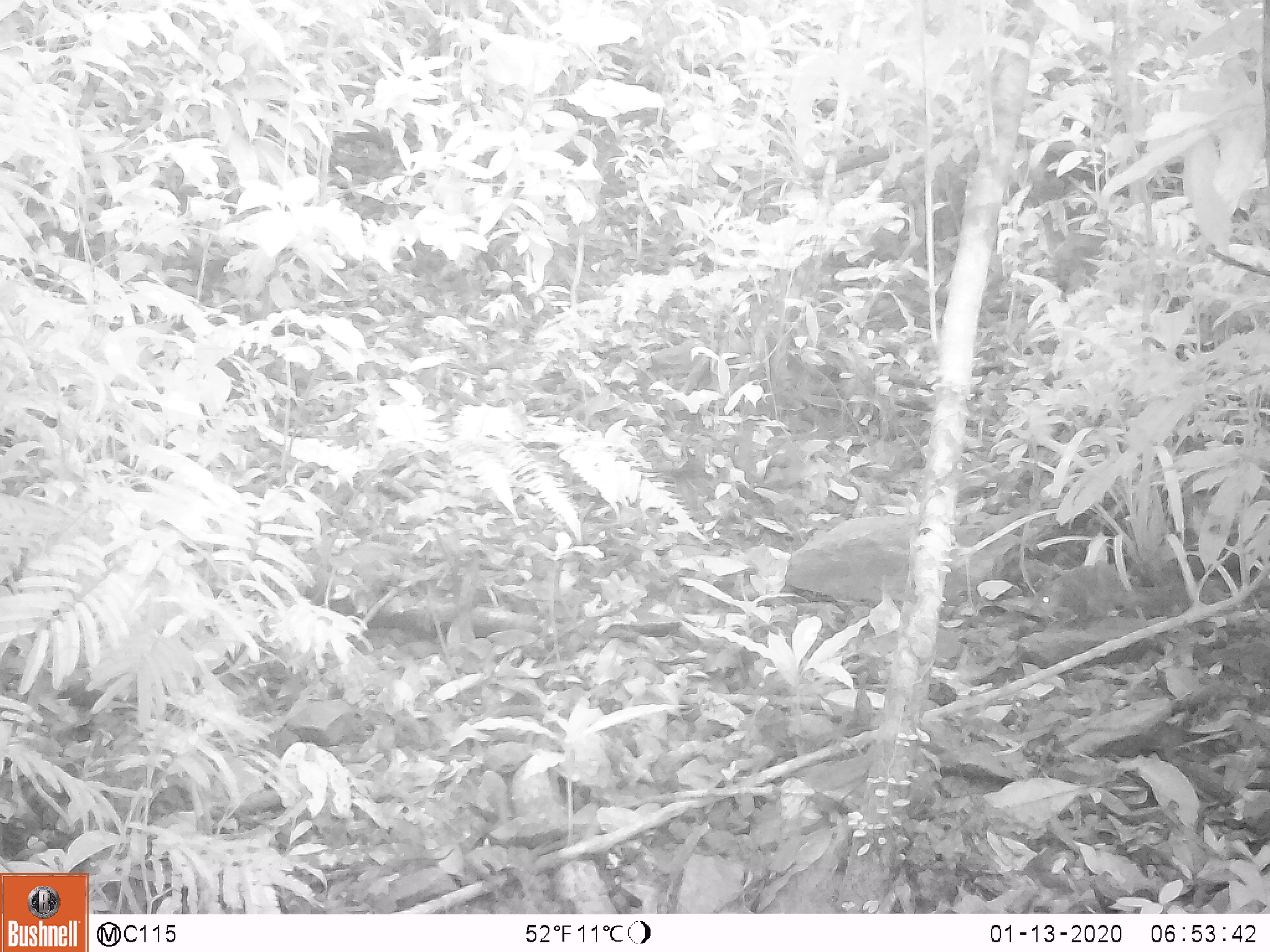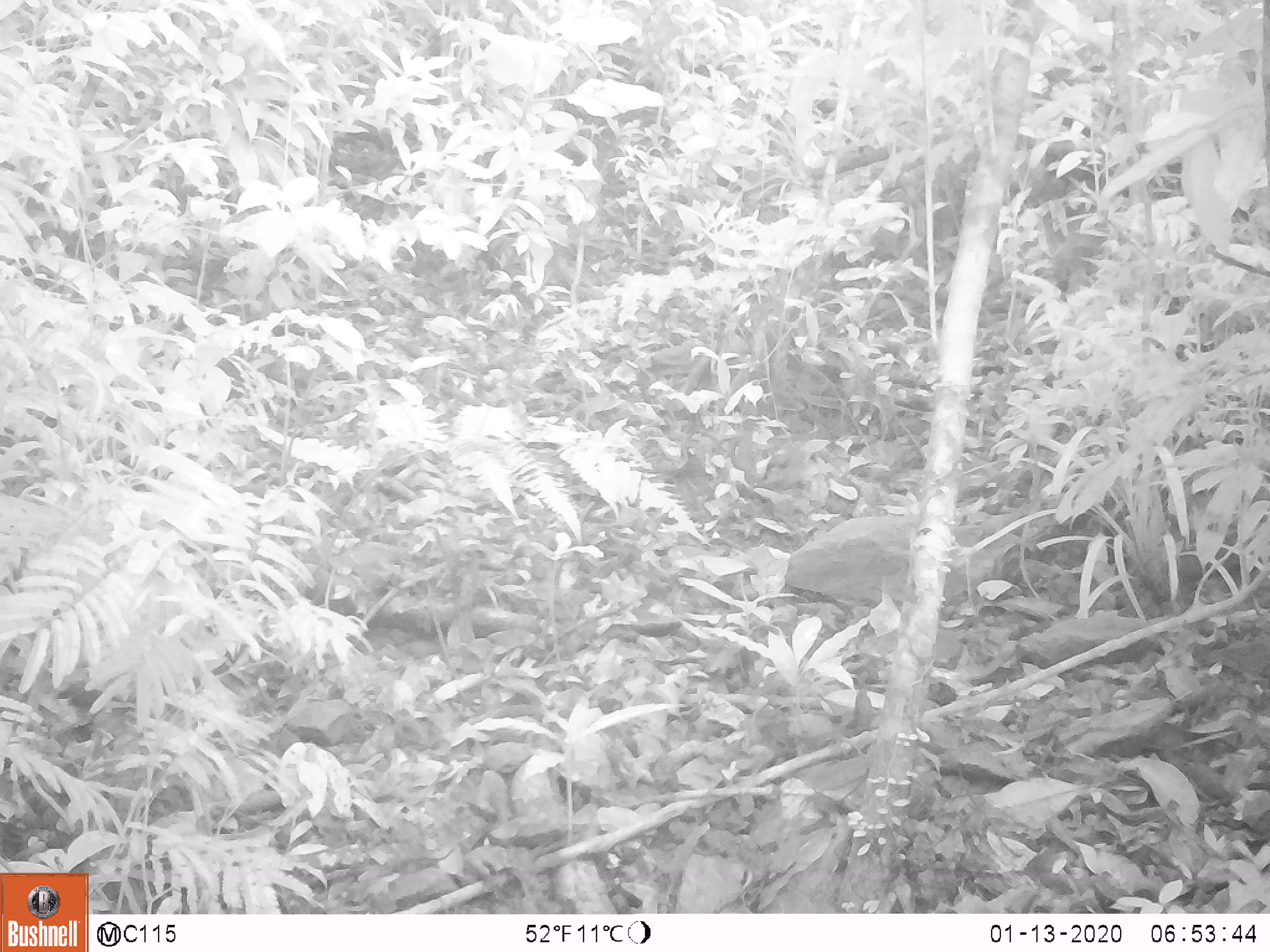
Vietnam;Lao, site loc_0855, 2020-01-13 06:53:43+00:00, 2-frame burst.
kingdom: Animalia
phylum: Chordata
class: Mammalia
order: Rodentia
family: Sciuridae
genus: Dremomys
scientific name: Dremomys rufigenis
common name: red-cheeked squirrel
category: red cheeked squirrel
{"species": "red cheeked squirrel (red-cheeked squirrel) (Dremomys rufigenis)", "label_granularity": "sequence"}